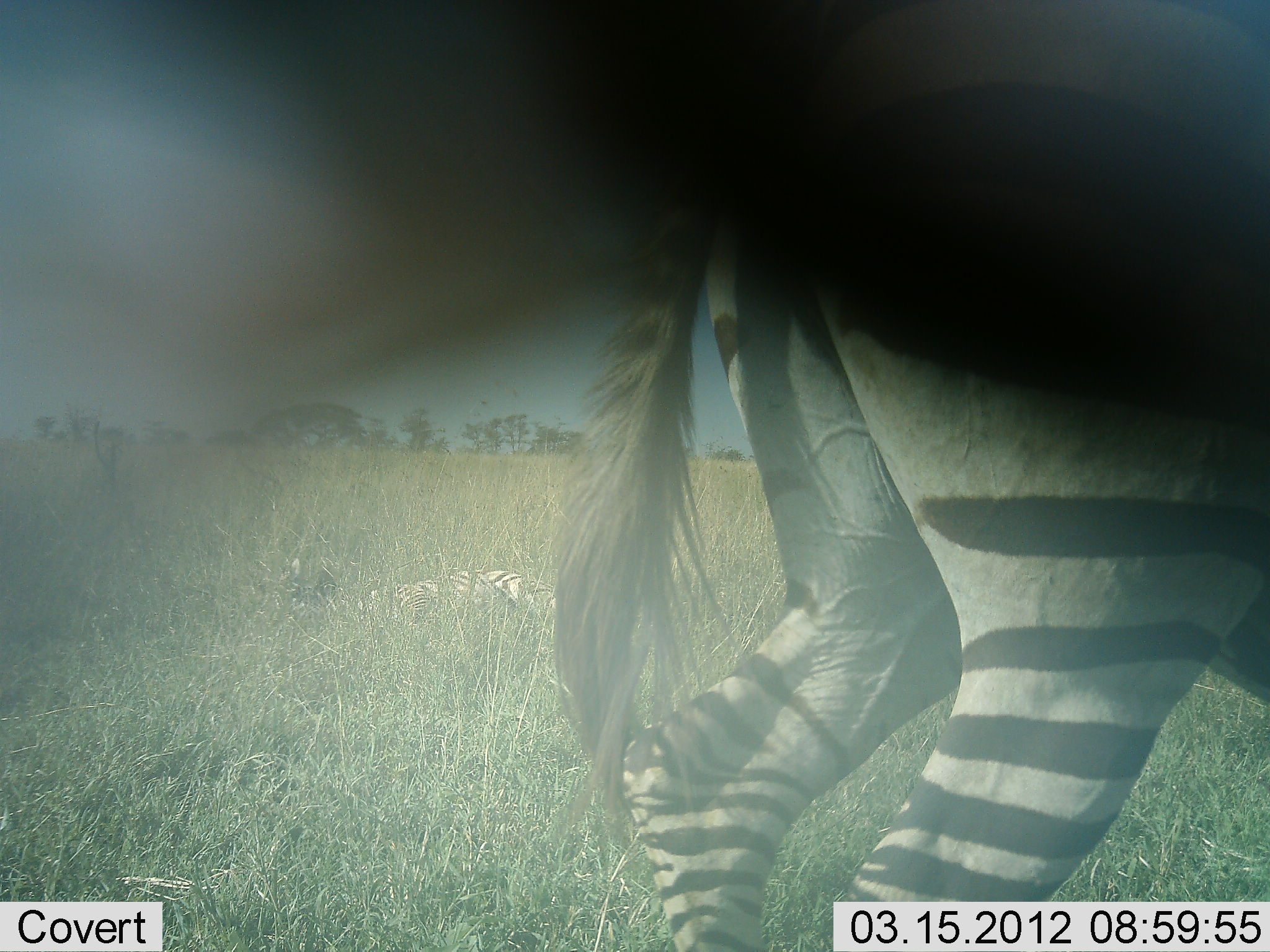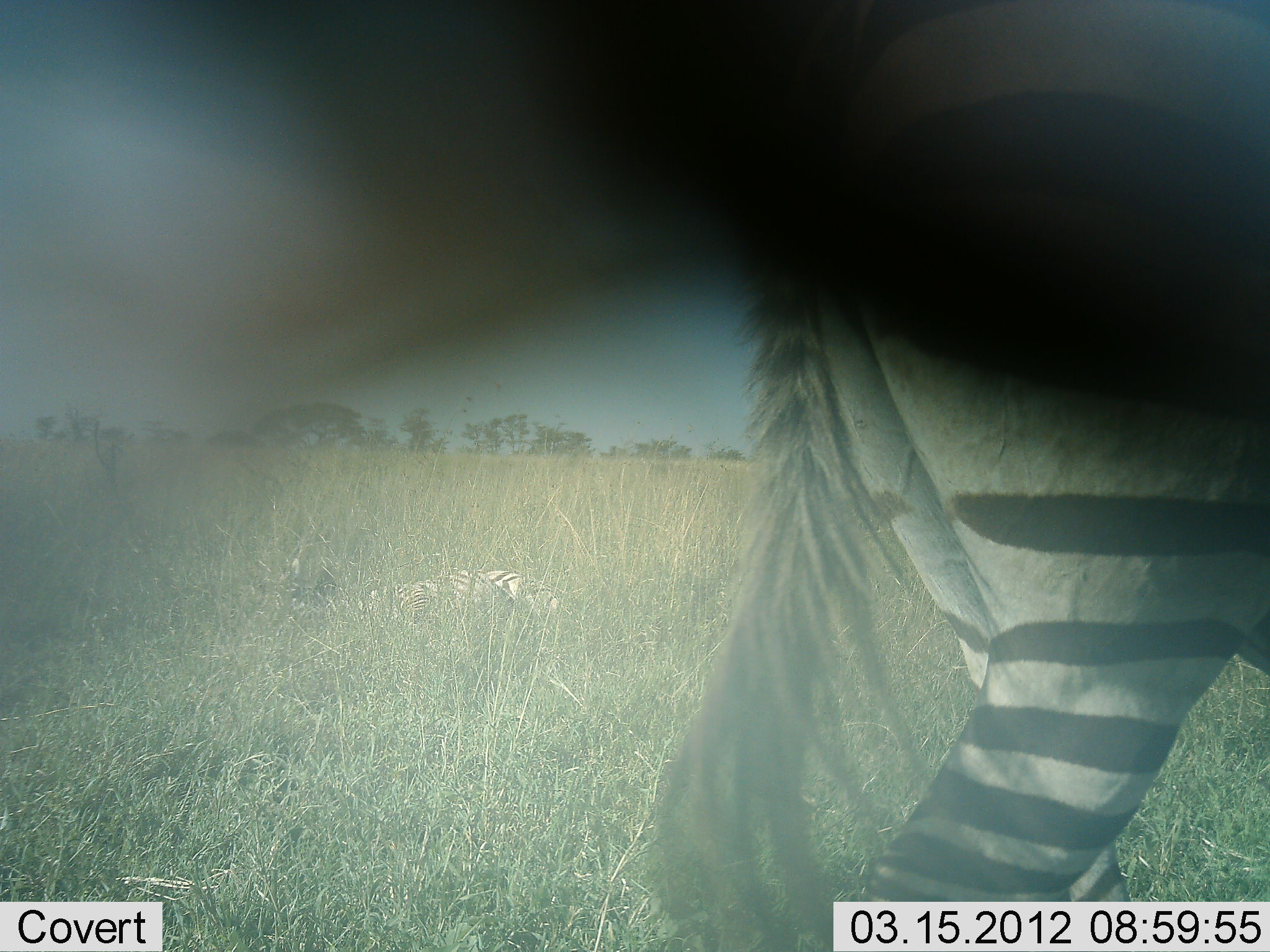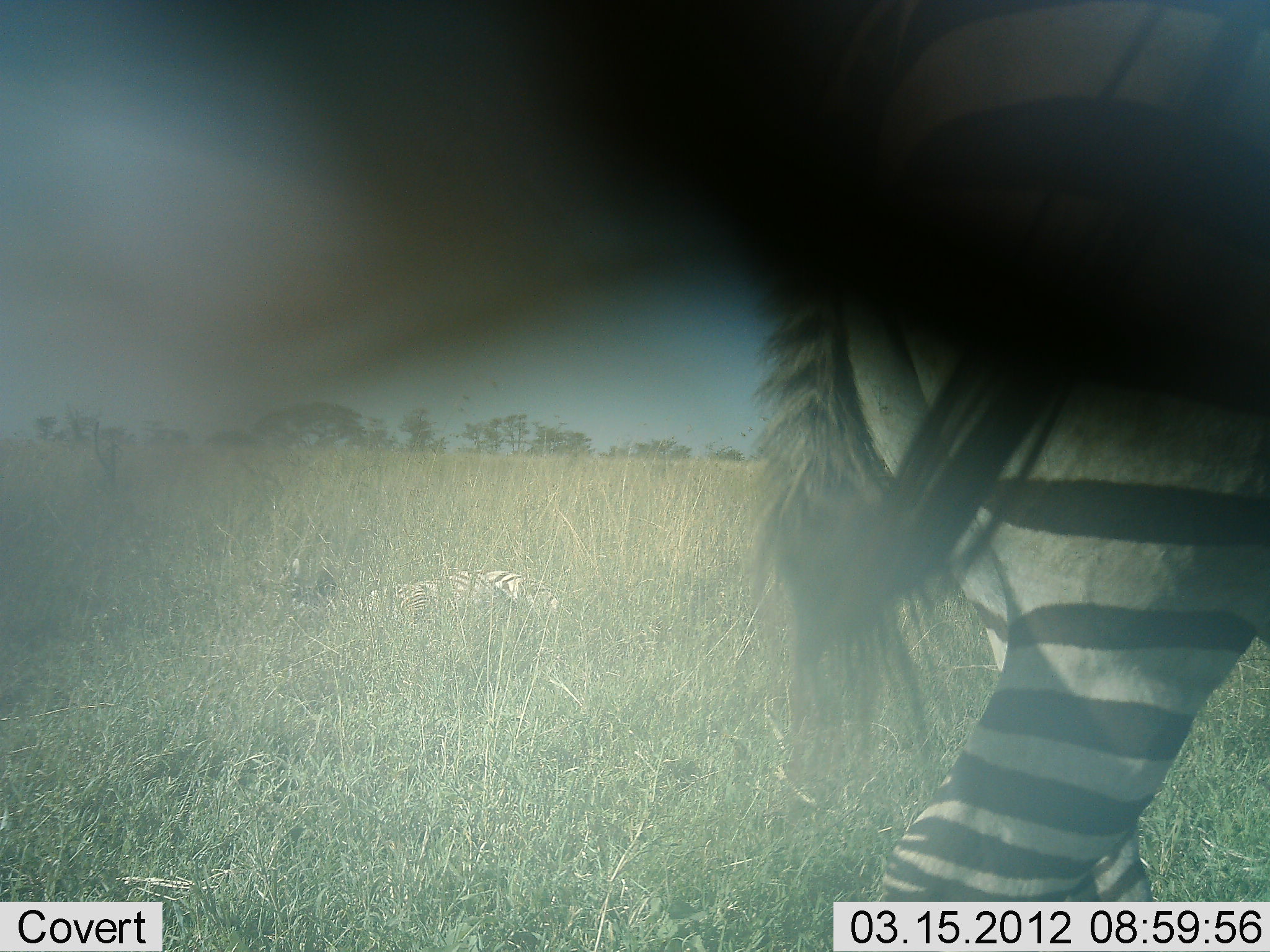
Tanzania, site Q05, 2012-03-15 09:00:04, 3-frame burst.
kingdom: Animalia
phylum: Chordata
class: Mammalia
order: Perissodactyla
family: Equidae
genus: Equus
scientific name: Equus quagga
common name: plains zebra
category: zebra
Zebra (plains zebra) (Equus quagga), count 2. Behavior (volunteer vote fractions): standing 74%, resting 57%, moving 26%, interacting 0%. Young present (vote fraction): 4%. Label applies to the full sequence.